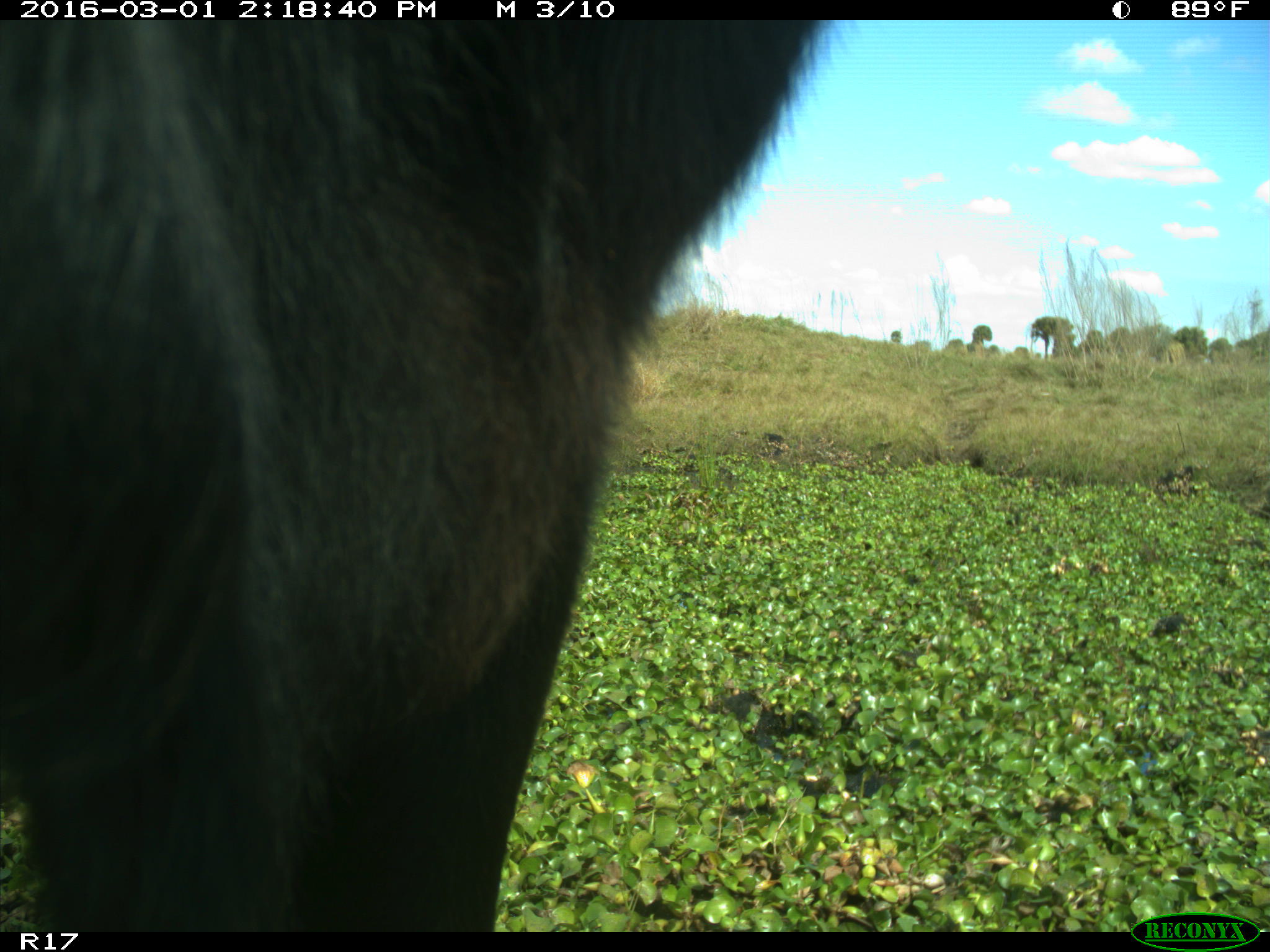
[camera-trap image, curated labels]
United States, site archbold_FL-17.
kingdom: Animalia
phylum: Chordata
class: Mammalia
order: Artiodactyla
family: Bovidae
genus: Bos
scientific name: Bos taurus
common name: domestic cow